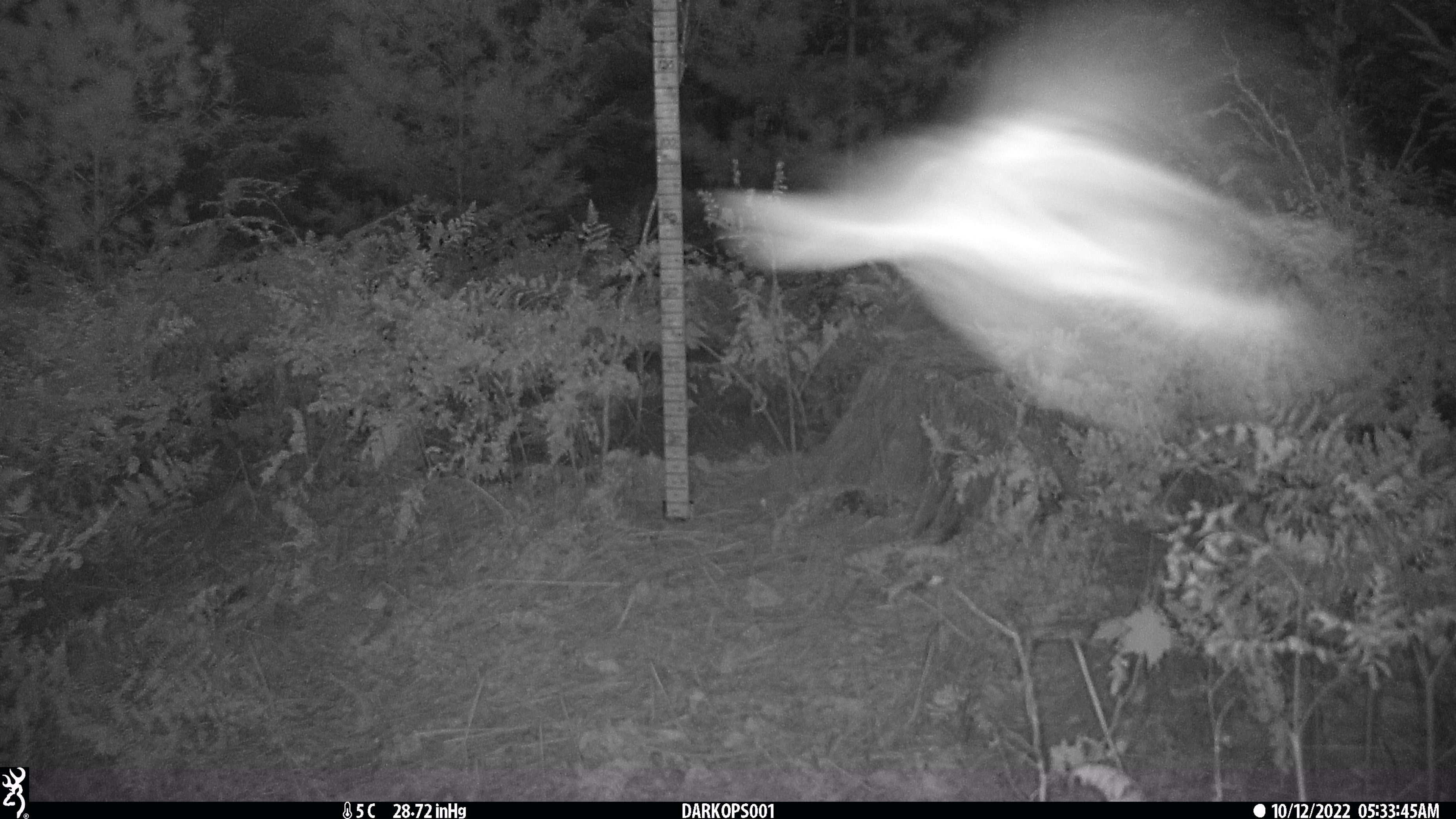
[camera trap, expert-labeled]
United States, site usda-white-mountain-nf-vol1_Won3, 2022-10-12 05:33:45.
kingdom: Animalia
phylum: Chordata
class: Aves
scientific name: Aves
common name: bird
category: bird sp.